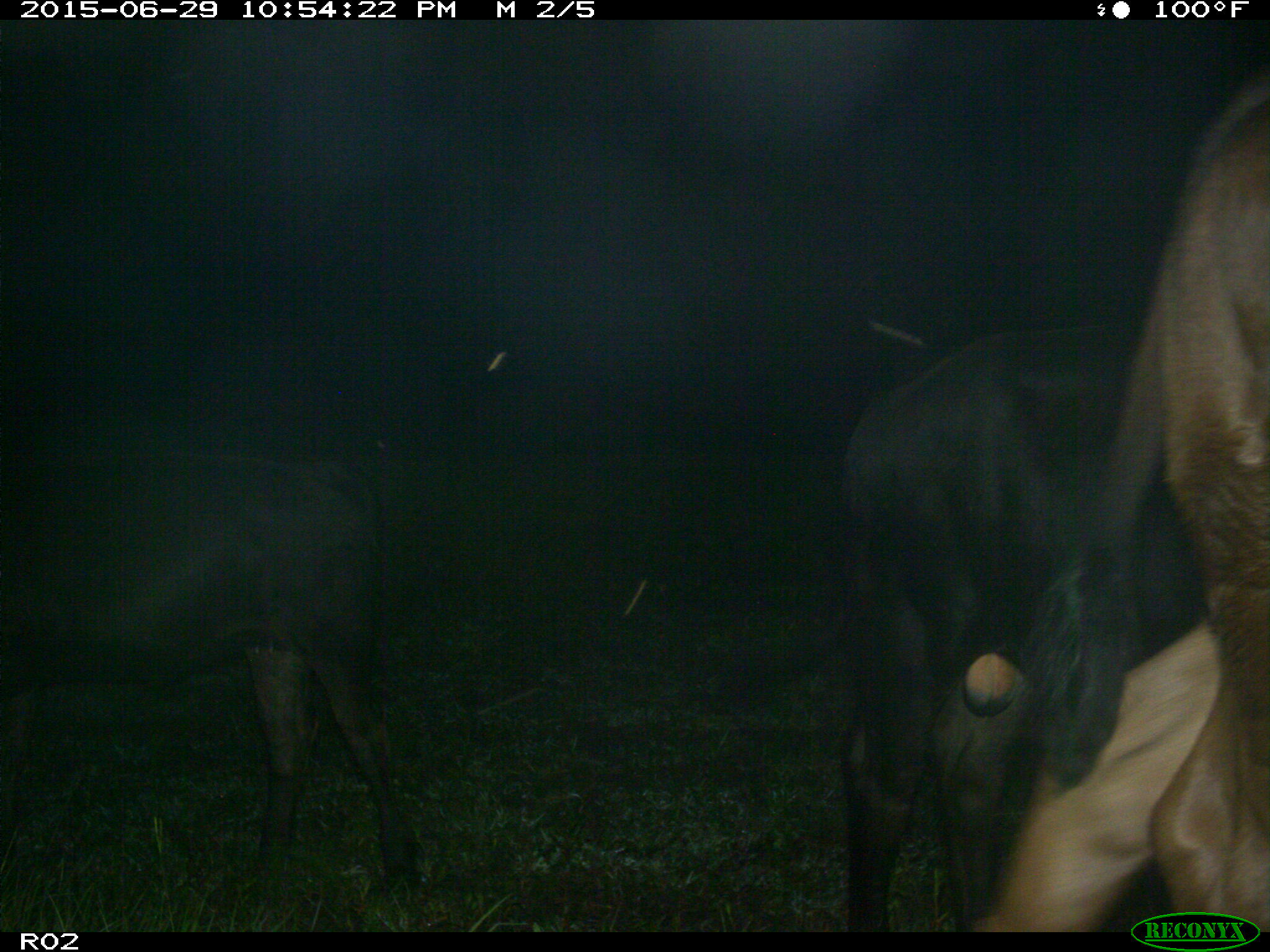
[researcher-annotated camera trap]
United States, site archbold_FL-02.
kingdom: Animalia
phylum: Chordata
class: Mammalia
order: Artiodactyla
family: Bovidae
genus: Bos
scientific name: Bos taurus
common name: domestic cow